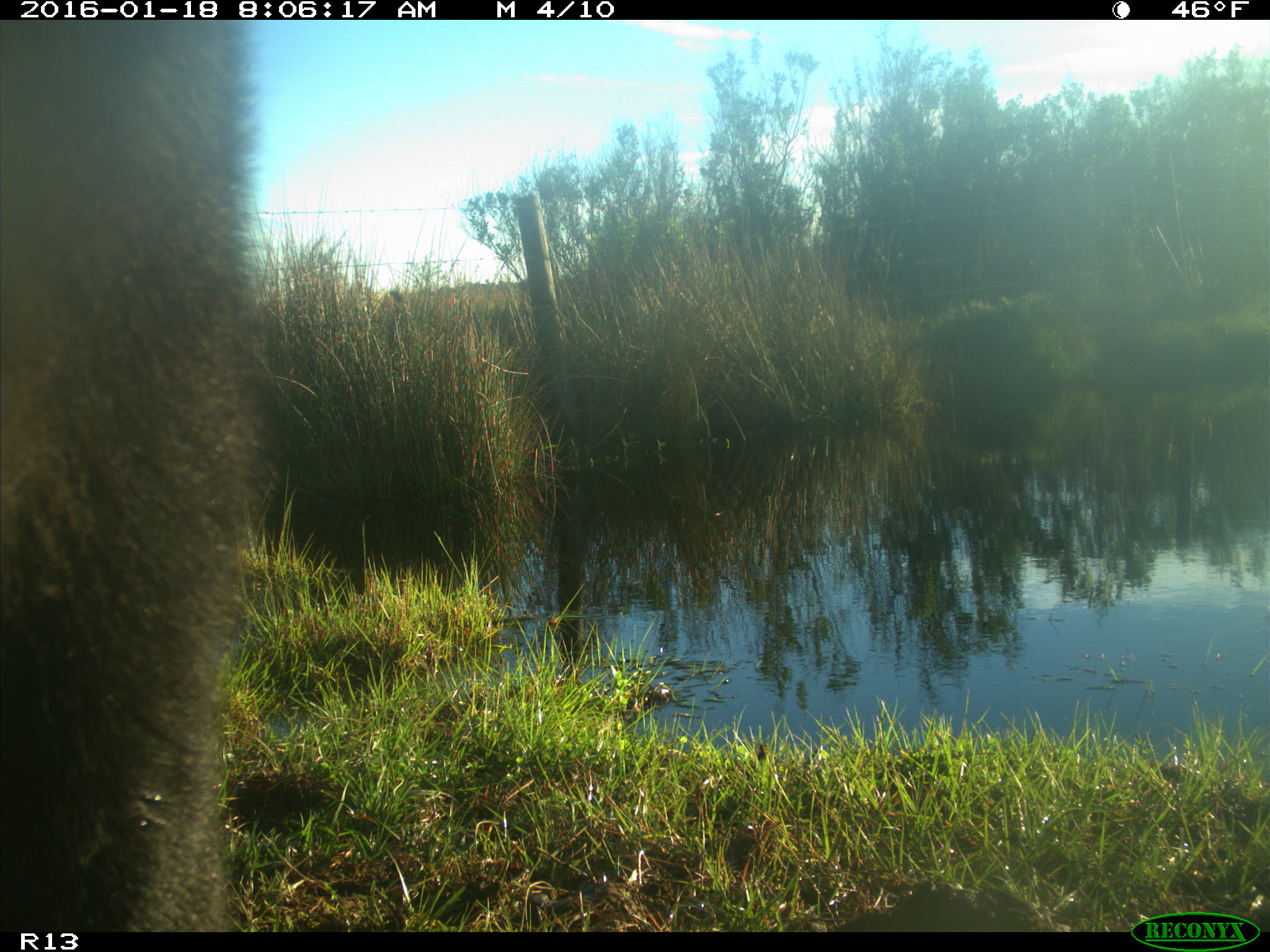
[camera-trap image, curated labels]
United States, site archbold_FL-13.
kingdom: Animalia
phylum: Chordata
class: Mammalia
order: Artiodactyla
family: Bovidae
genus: Bos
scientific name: Bos taurus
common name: domestic cow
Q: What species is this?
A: Bos taurus (domestic cow).